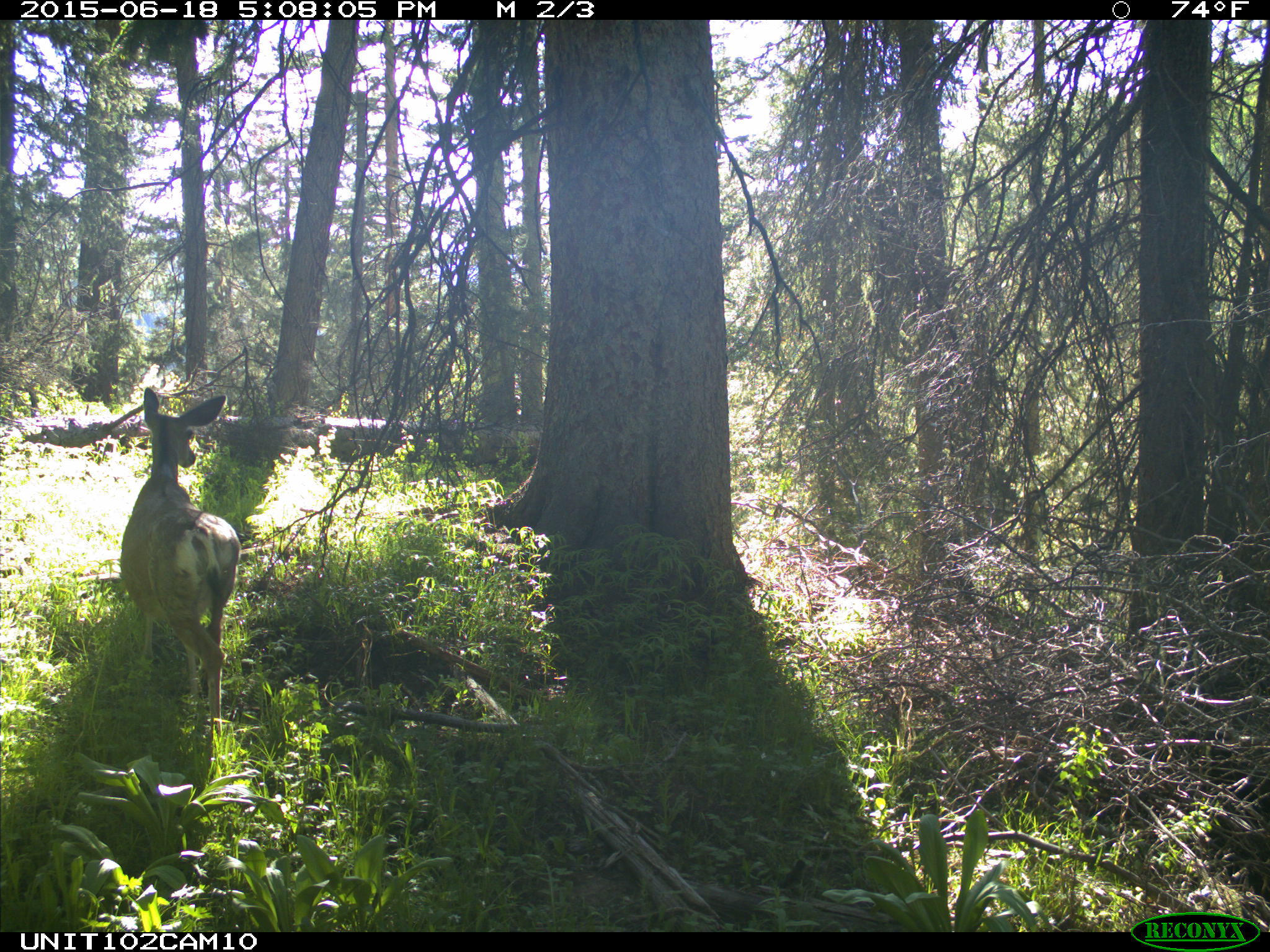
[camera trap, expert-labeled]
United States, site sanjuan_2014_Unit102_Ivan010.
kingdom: Animalia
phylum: Chordata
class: Mammalia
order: Artiodactyla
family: Cervidae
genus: Odocoileus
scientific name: Odocoileus hemionus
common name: mule deer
Odocoileus hemionus (mule deer).